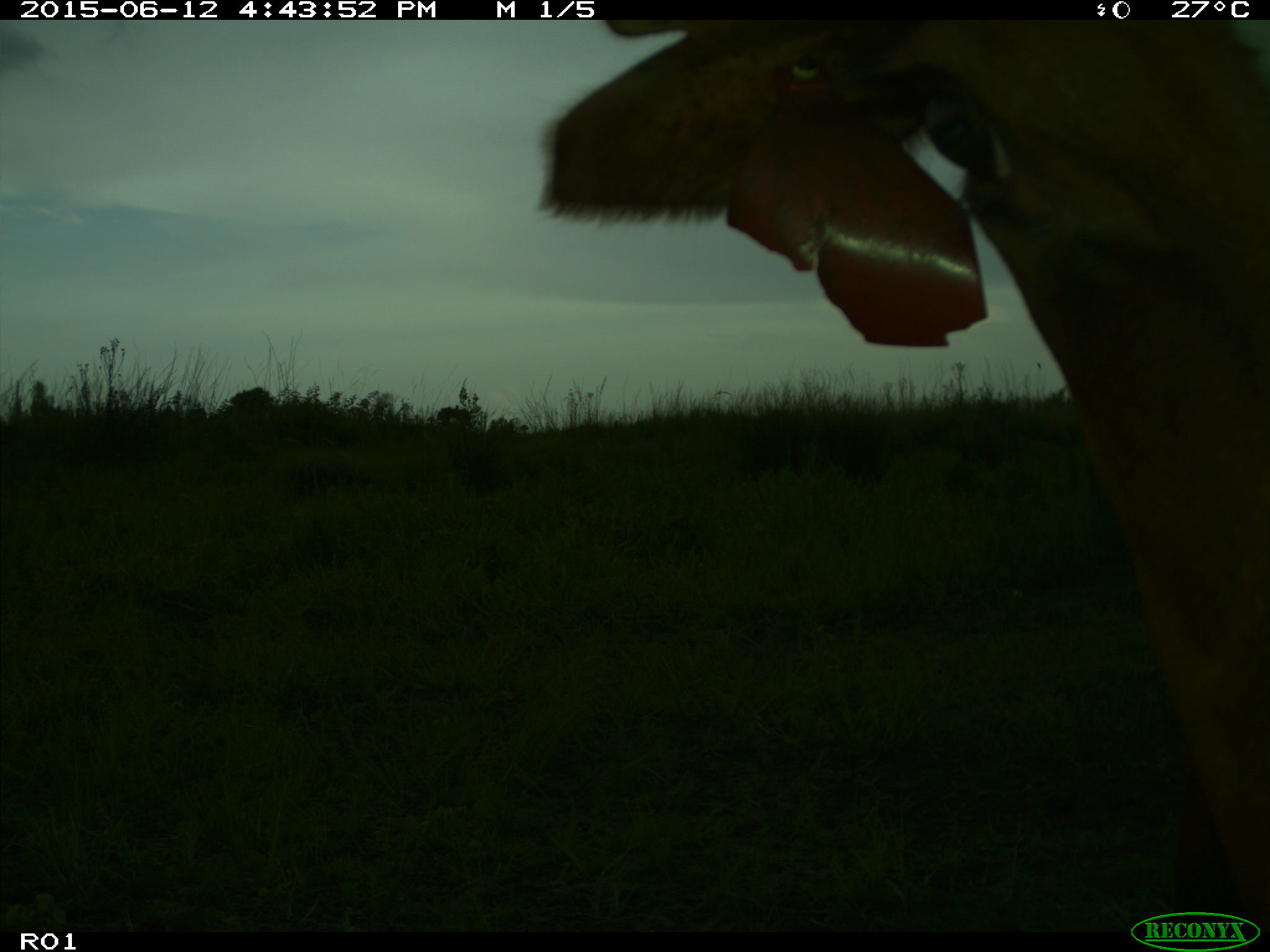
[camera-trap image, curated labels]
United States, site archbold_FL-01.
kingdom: Animalia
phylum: Chordata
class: Mammalia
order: Artiodactyla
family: Bovidae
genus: Bos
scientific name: Bos taurus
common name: domestic cow